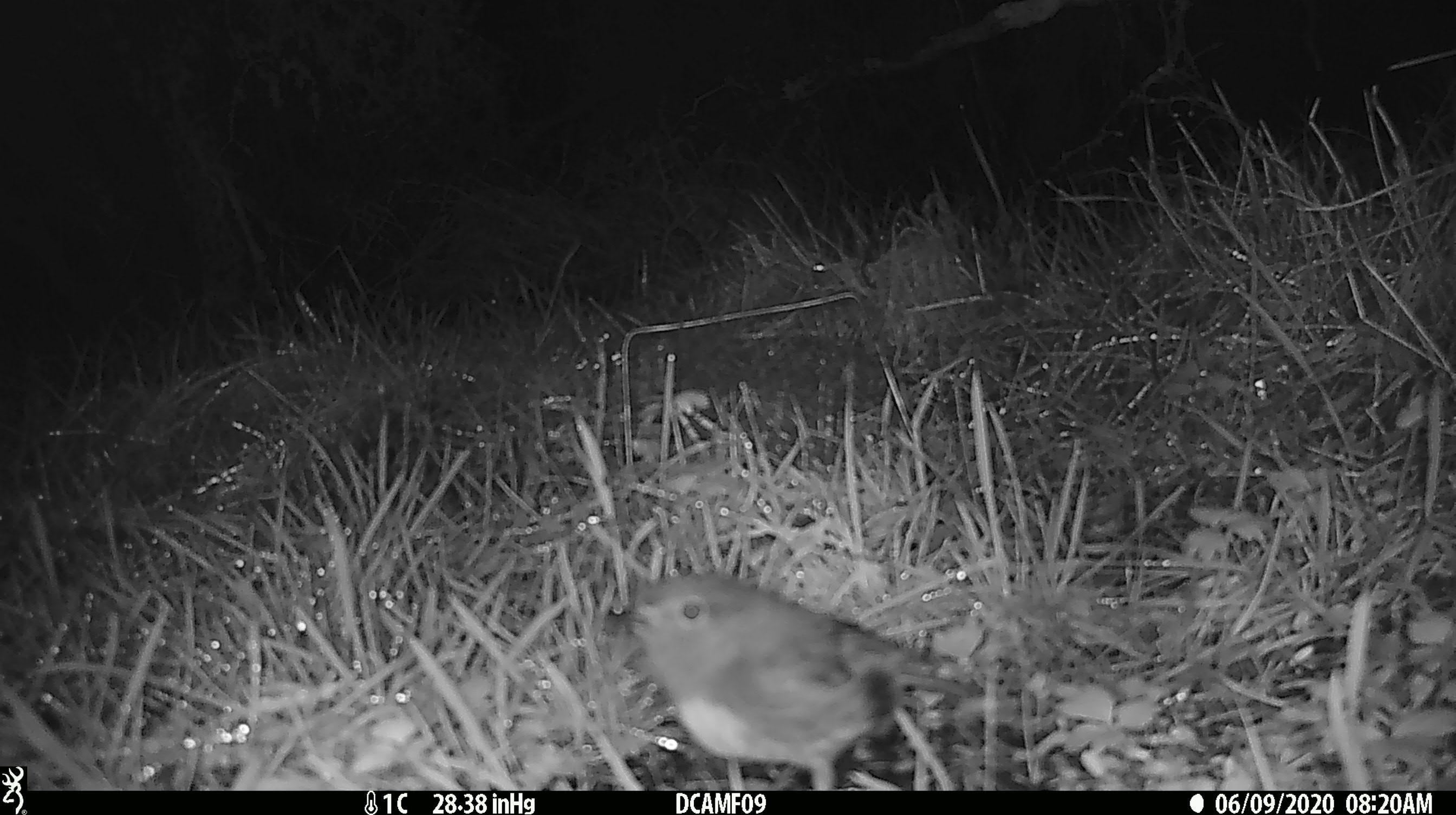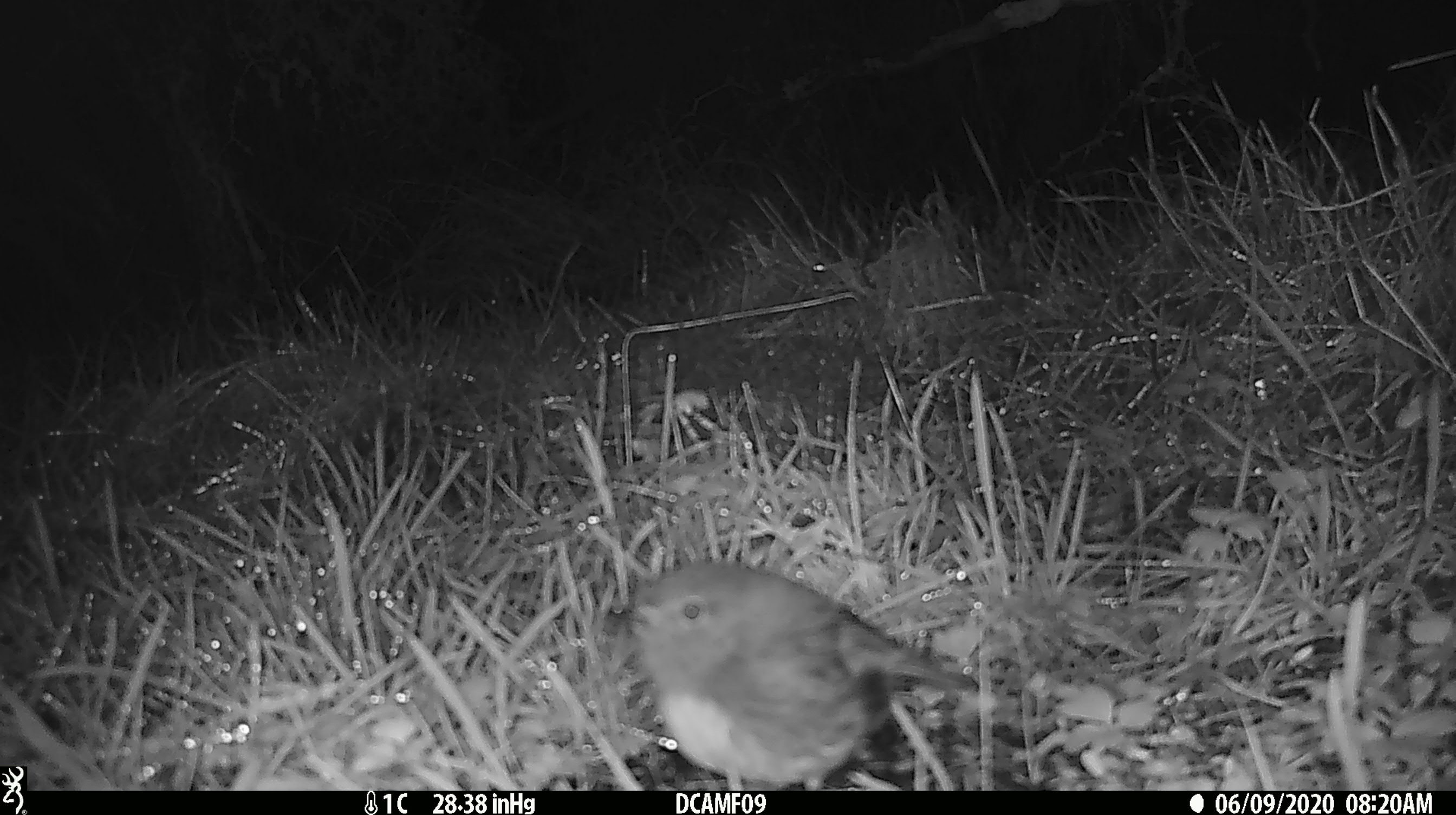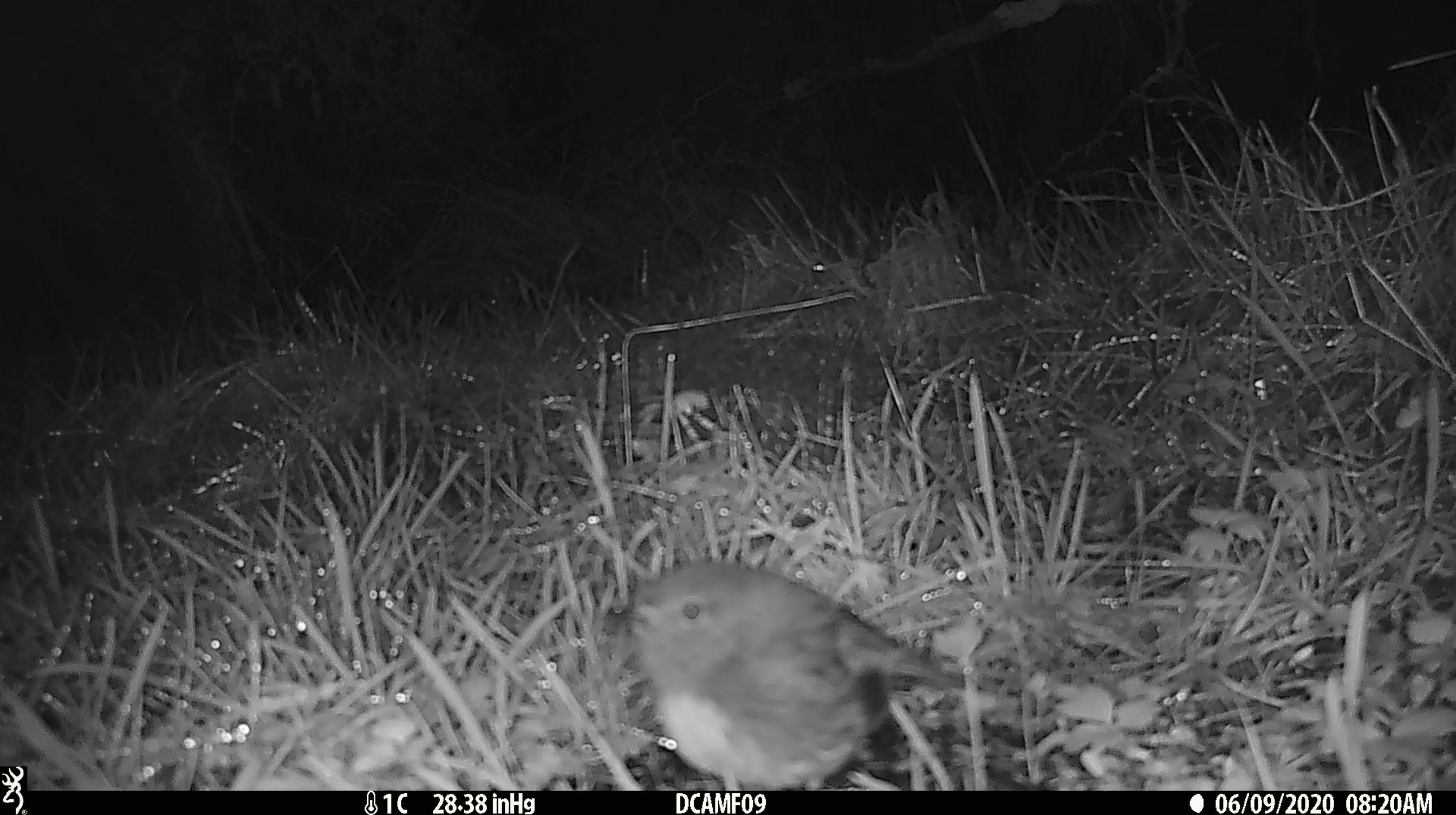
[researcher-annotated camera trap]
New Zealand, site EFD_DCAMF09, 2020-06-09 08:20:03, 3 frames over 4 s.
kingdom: Animalia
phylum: Chordata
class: Aves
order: Passeriformes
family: Petroicidae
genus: Petroica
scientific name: Petroica australis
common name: new zealand robin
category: robin